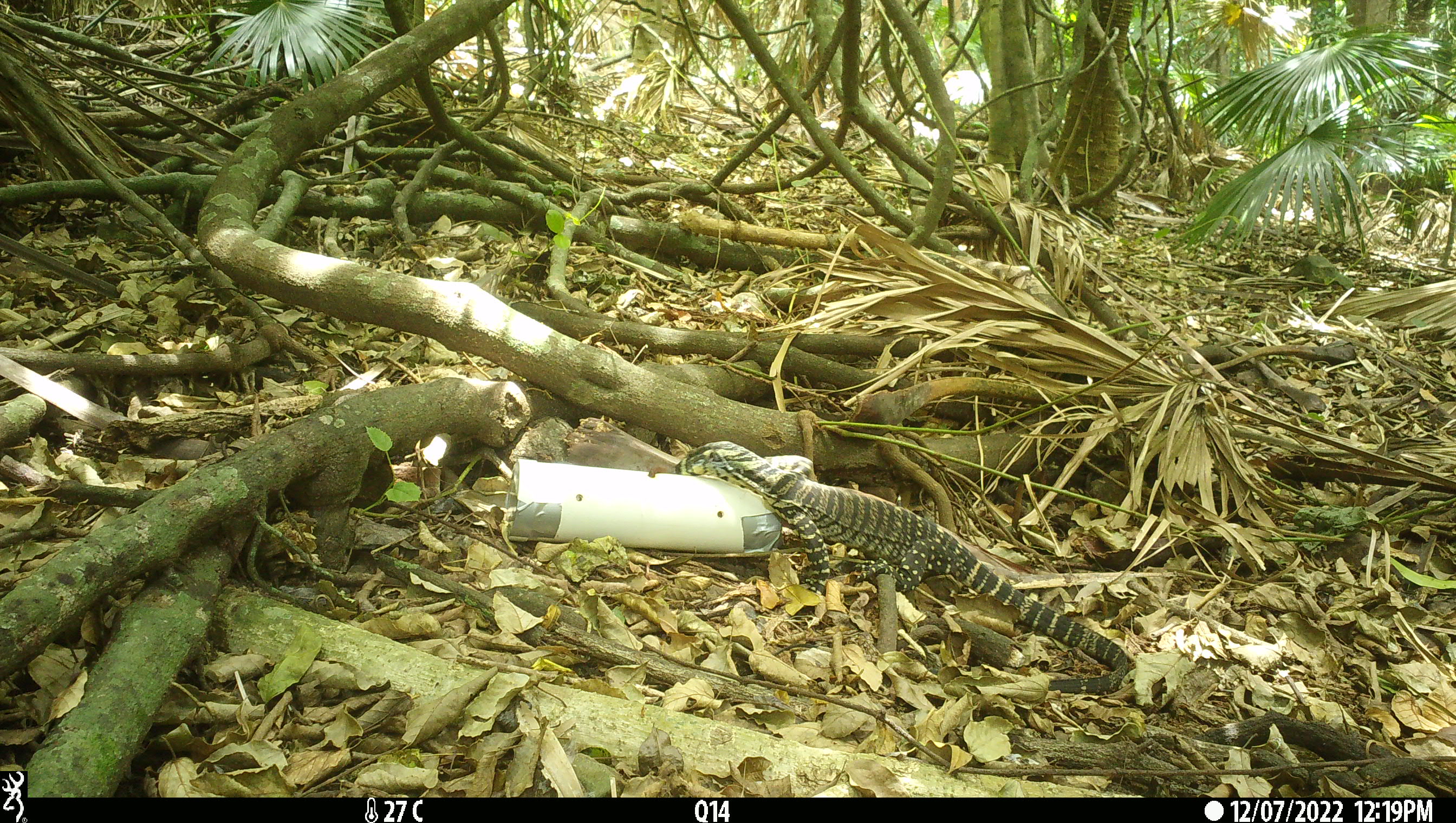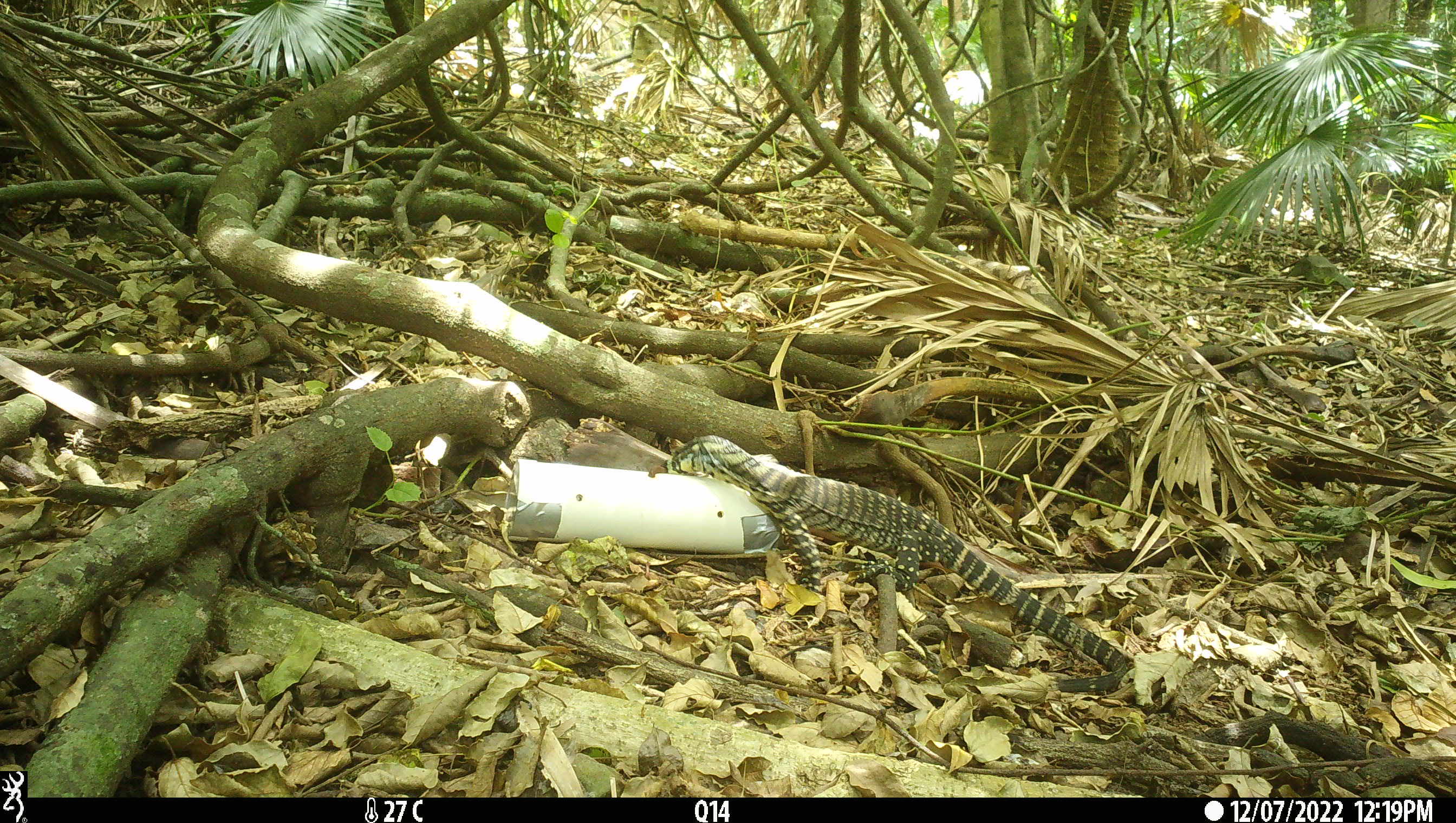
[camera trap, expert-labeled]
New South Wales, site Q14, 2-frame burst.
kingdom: Animalia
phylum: Chordata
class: Reptilia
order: Squamata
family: Varanidae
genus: Varanus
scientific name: Varanus varius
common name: lace monitor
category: goanna